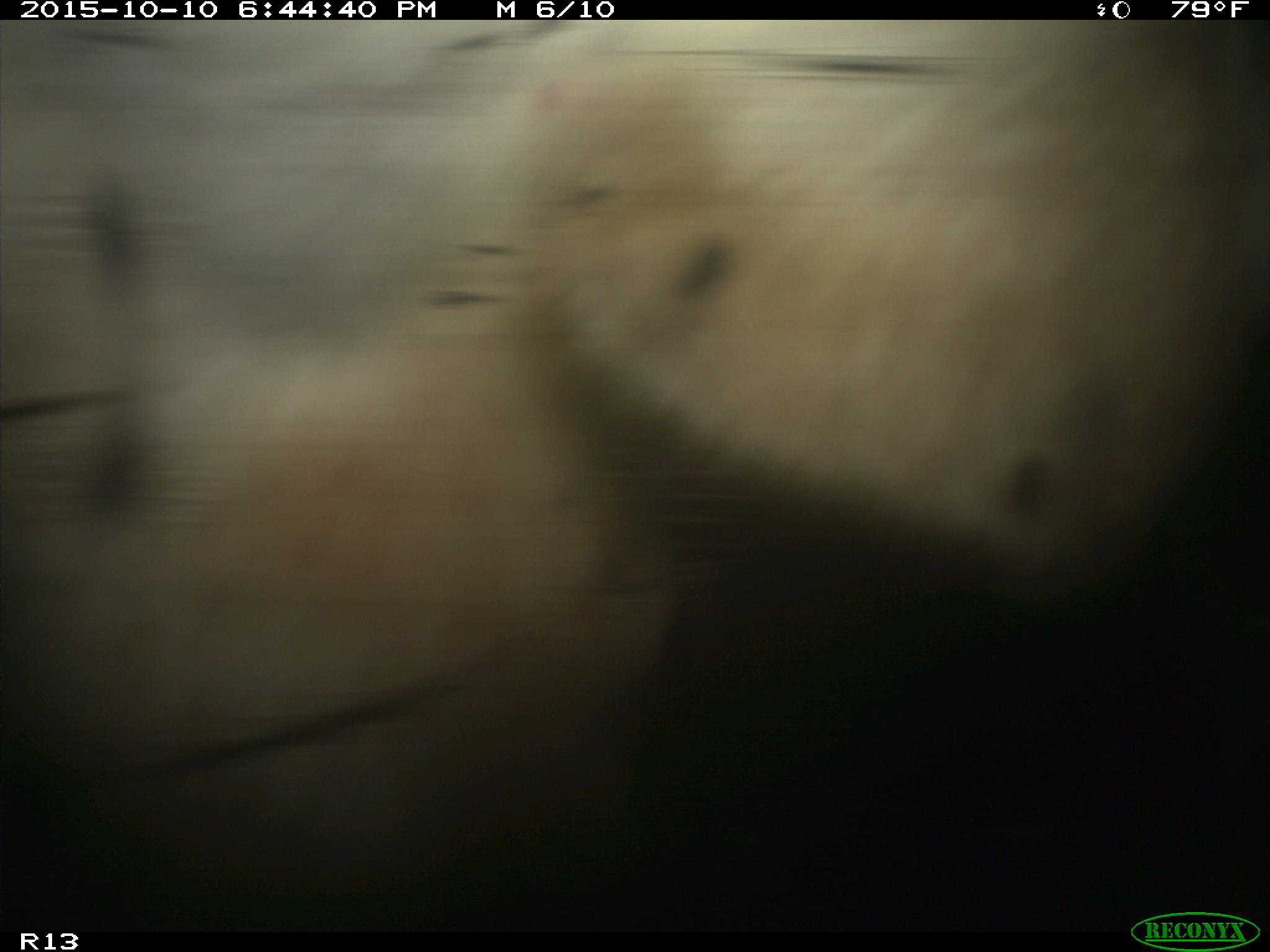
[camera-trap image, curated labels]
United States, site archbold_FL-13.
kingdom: Animalia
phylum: Chordata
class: Mammalia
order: Artiodactyla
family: Bovidae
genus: Bos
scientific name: Bos taurus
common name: domestic cow